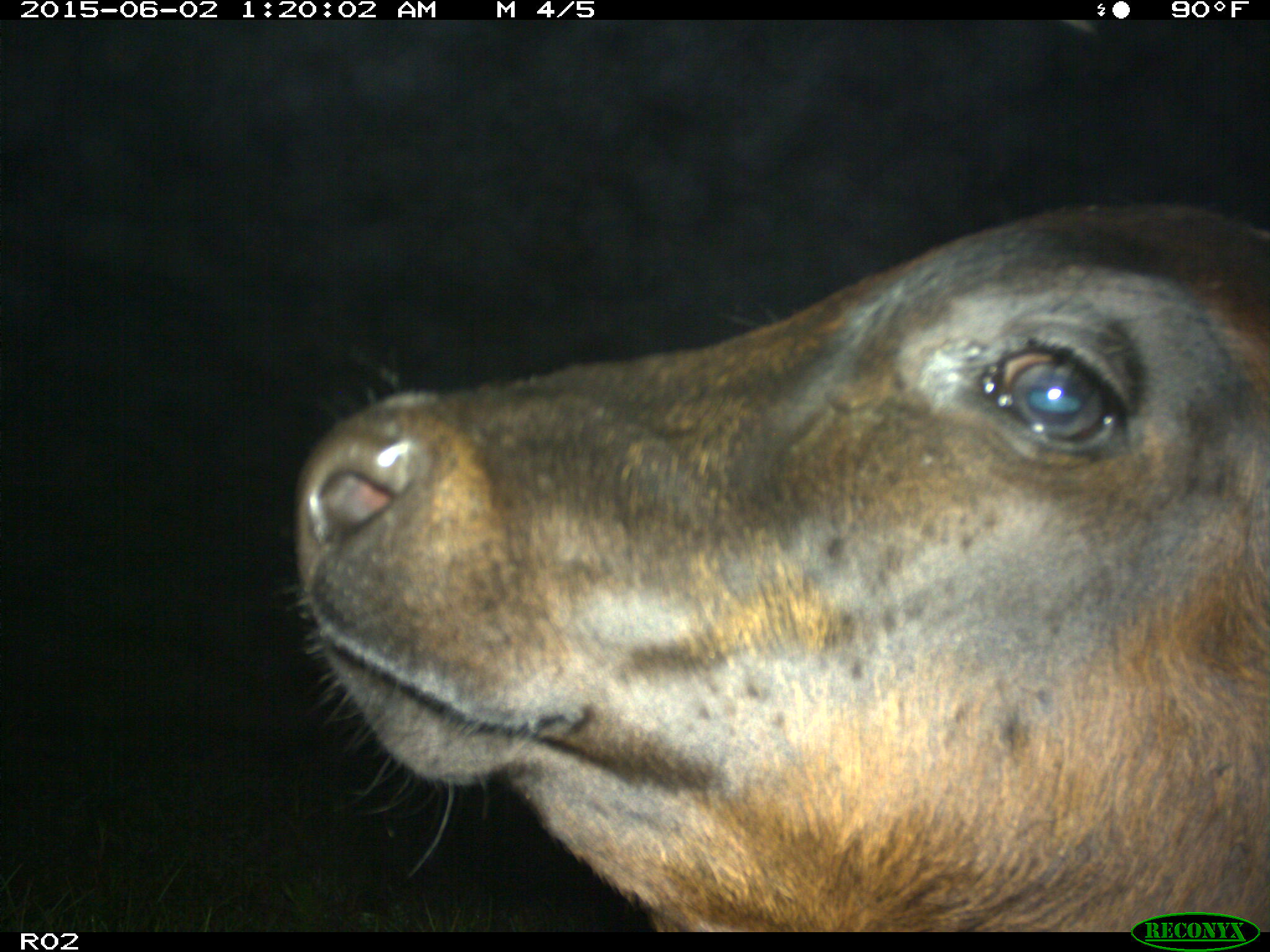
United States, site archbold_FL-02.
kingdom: Animalia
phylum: Chordata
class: Mammalia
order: Artiodactyla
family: Bovidae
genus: Bos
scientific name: Bos taurus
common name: domestic cow